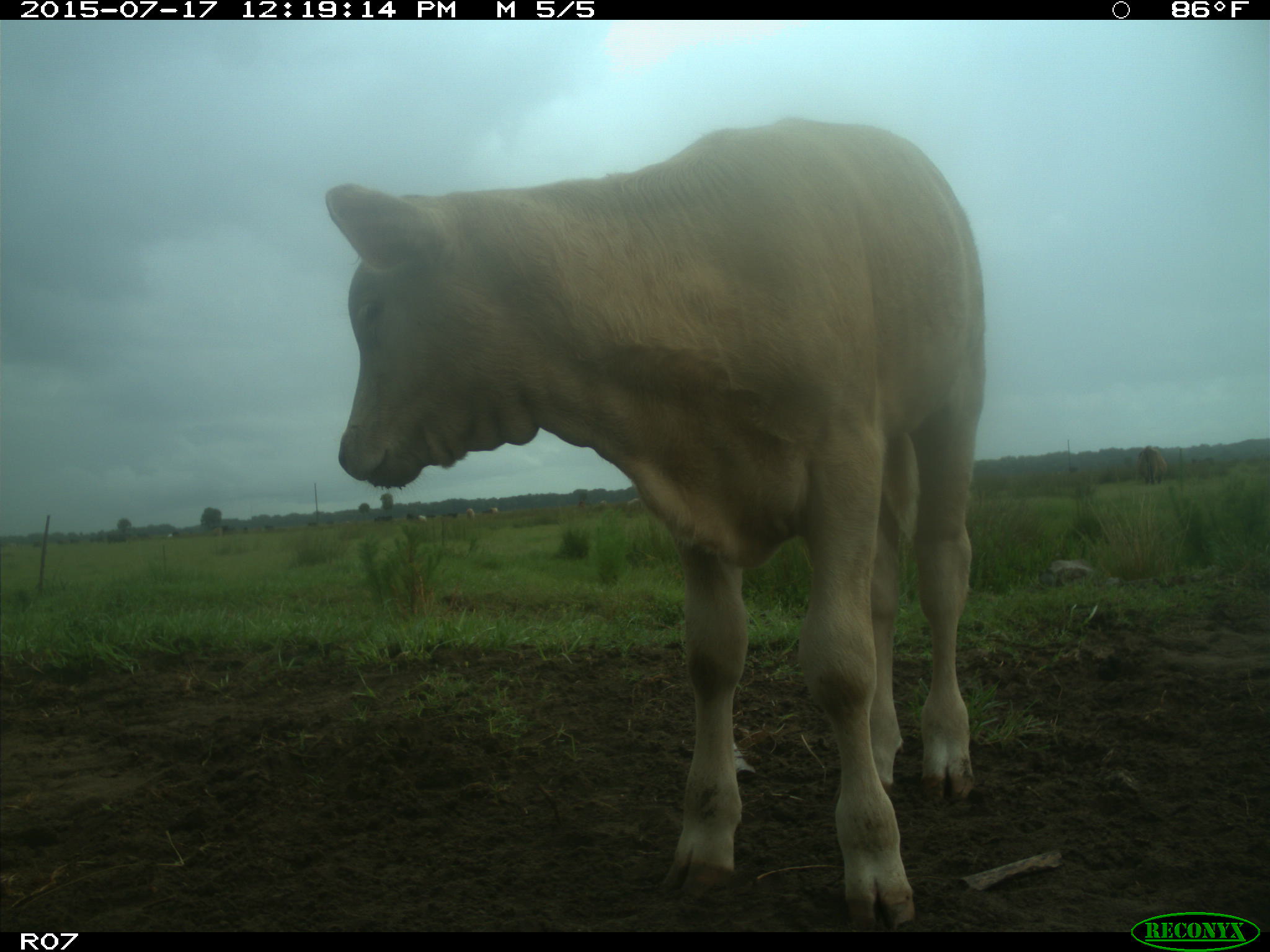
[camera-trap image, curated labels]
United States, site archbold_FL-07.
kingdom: Animalia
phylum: Chordata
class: Mammalia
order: Artiodactyla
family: Bovidae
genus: Bos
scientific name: Bos taurus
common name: domestic cow